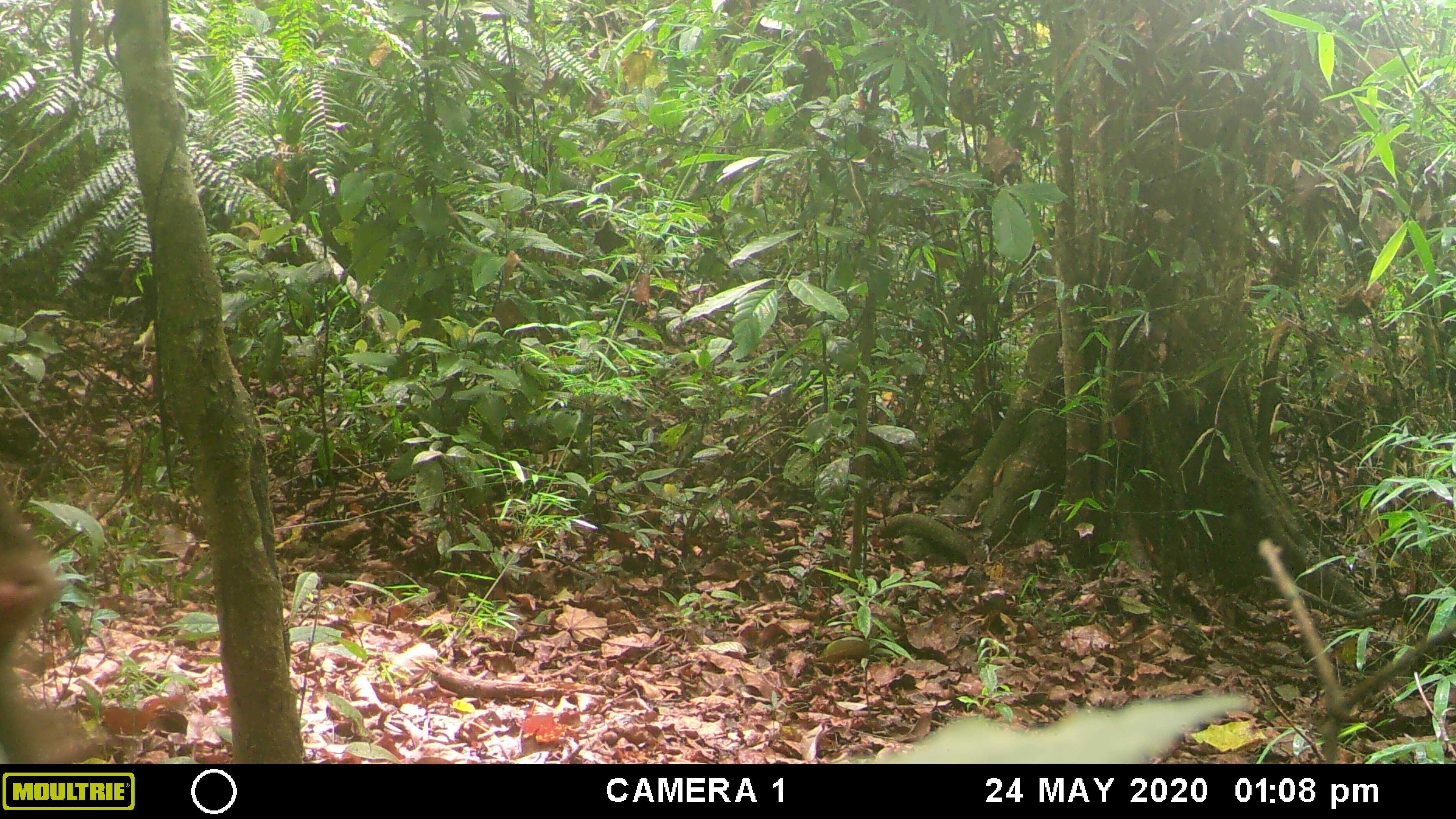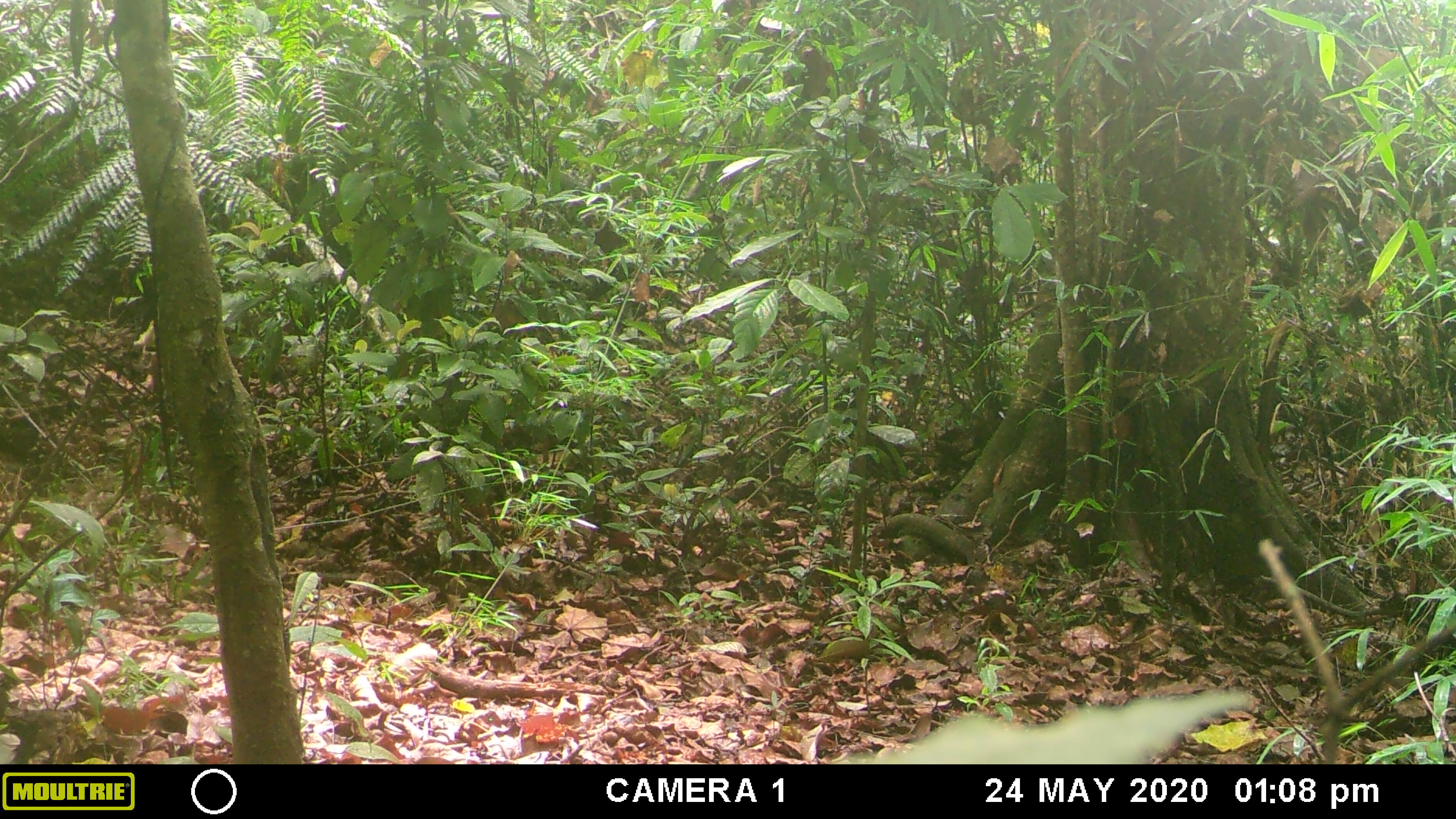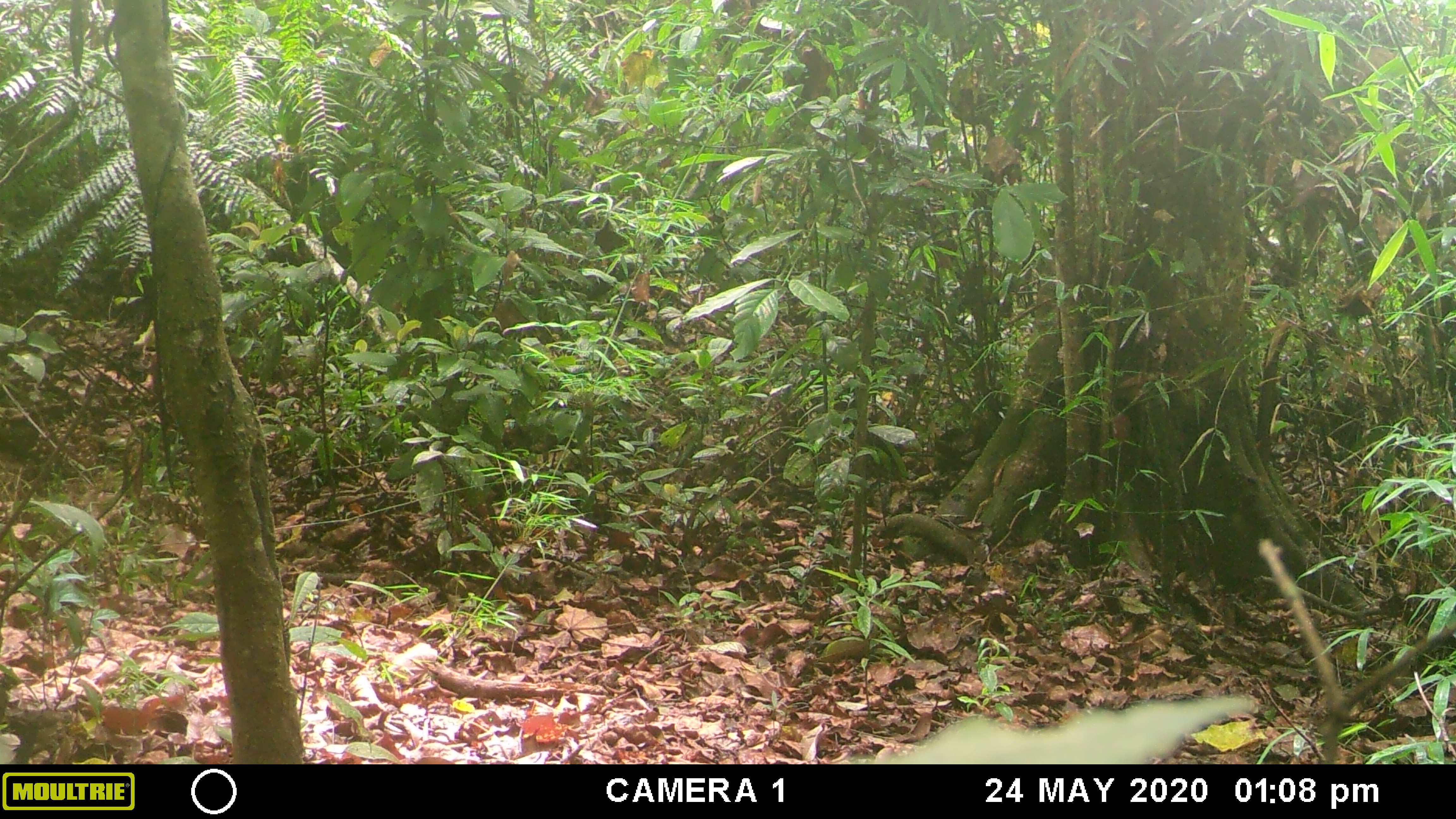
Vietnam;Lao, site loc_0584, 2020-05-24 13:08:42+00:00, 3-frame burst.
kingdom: Animalia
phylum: Chordata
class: Mammalia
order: Primates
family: Cercopithecidae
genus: Macaca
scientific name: Macaca arctoides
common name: stump-tailed macaque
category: stump tailed macaque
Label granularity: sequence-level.